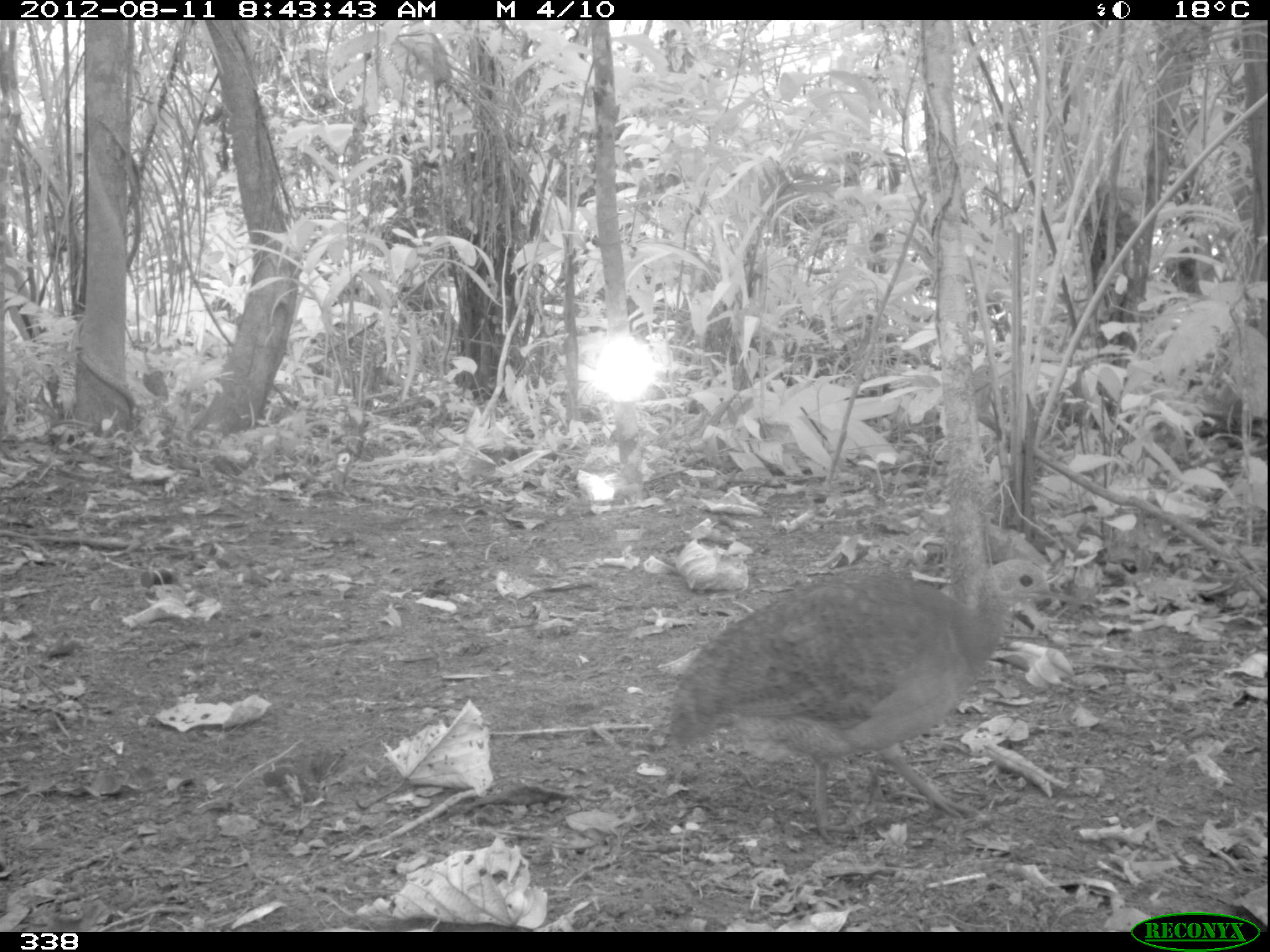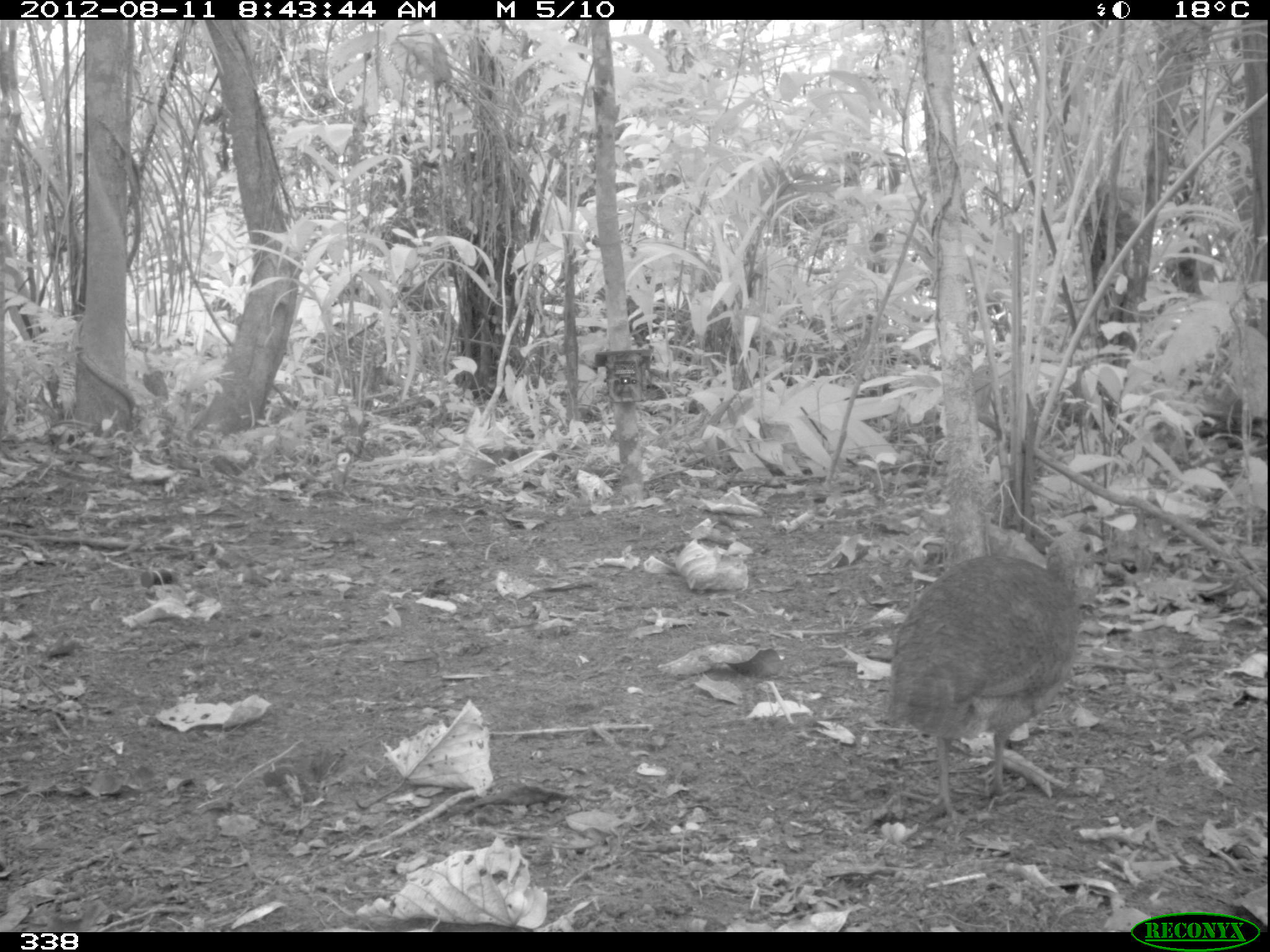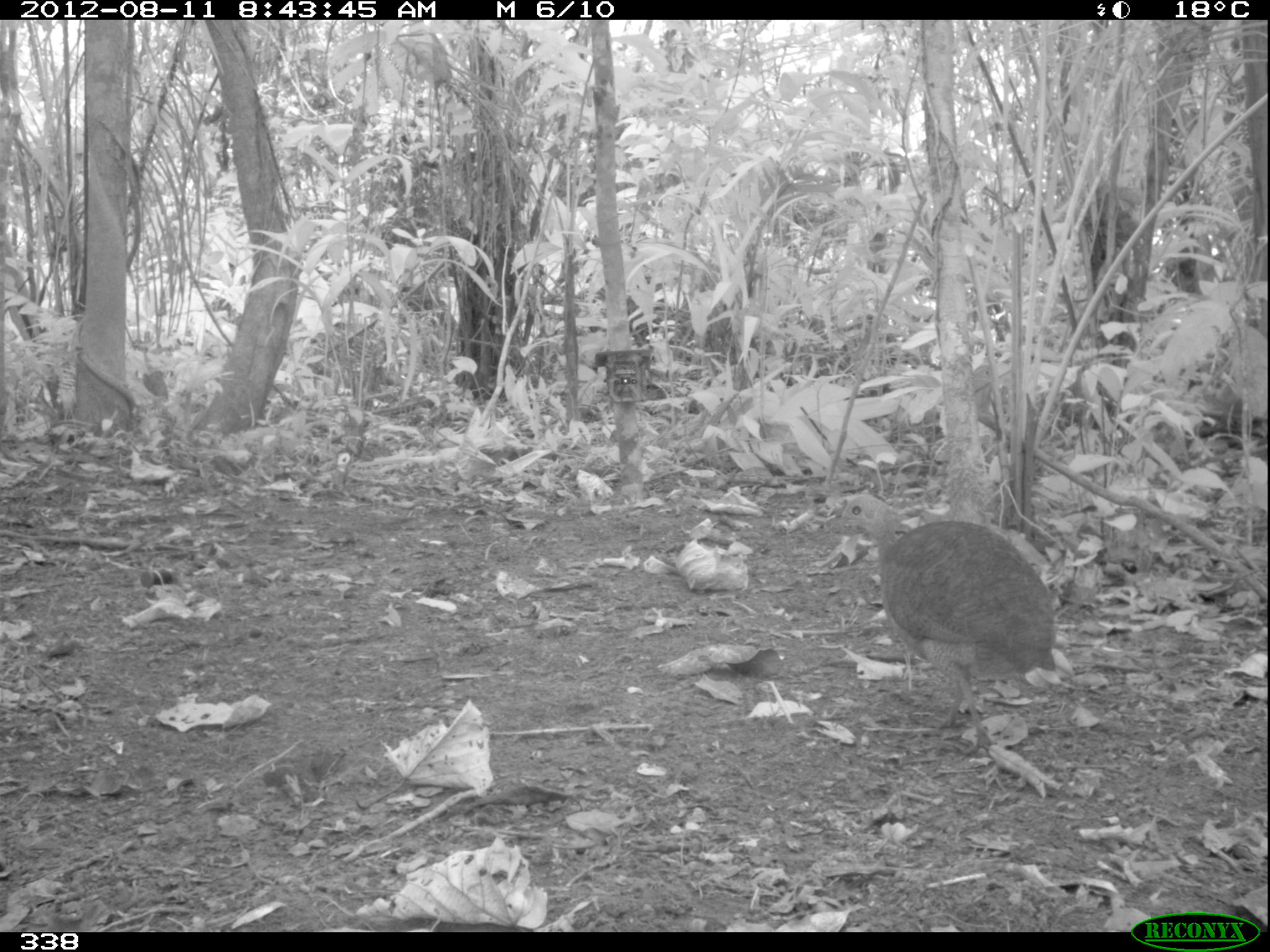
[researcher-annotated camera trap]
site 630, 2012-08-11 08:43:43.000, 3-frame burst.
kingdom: Animalia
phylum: Chordata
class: Aves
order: Galliformes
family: Phasianidae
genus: Alectoris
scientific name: Alectoris rufa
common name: red-legged partridge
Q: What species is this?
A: Alectoris rufa (red-legged partridge).